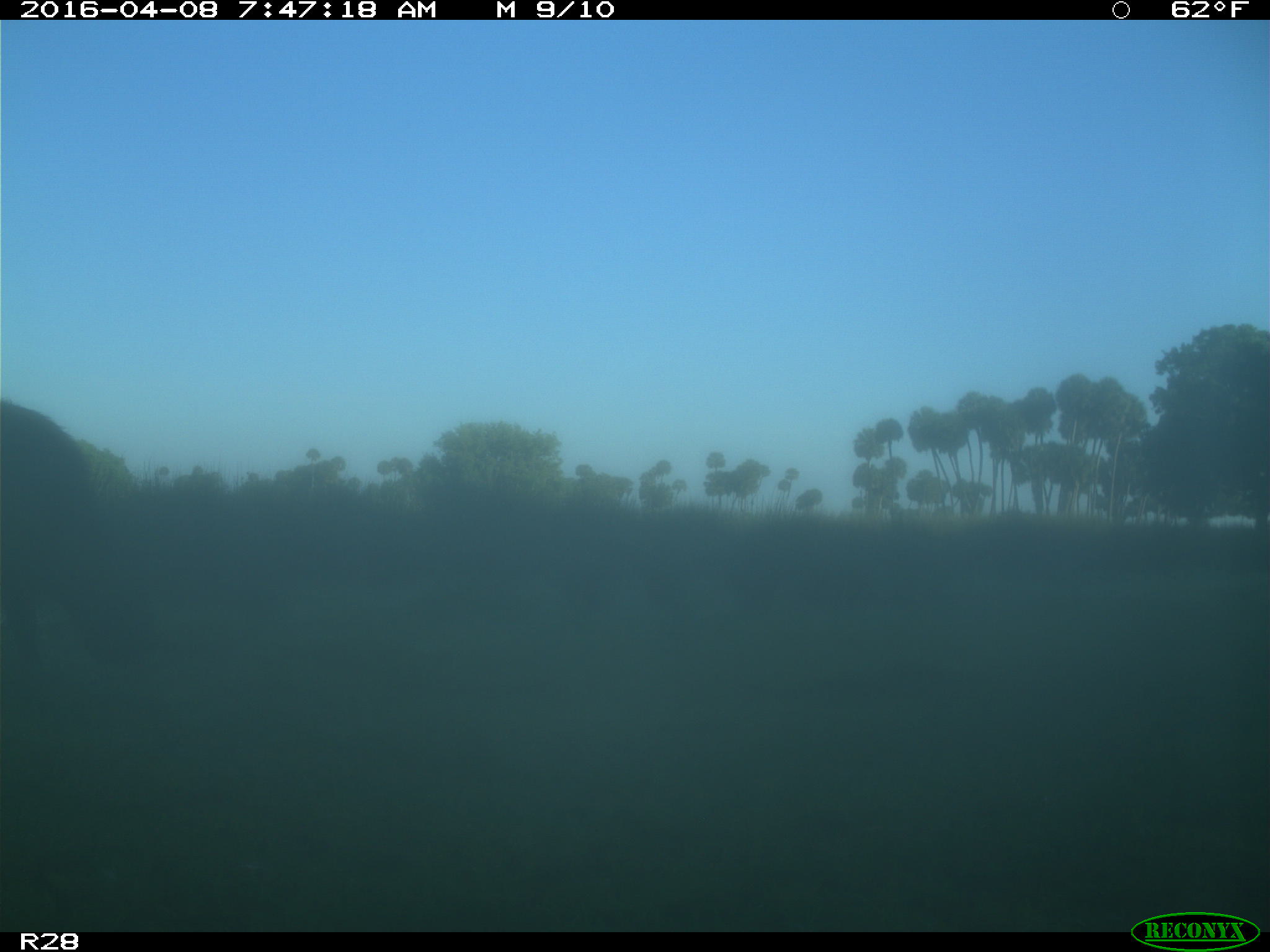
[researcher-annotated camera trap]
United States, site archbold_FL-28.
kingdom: Animalia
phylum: Chordata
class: Mammalia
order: Artiodactyla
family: Bovidae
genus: Bos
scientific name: Bos taurus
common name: domestic cow